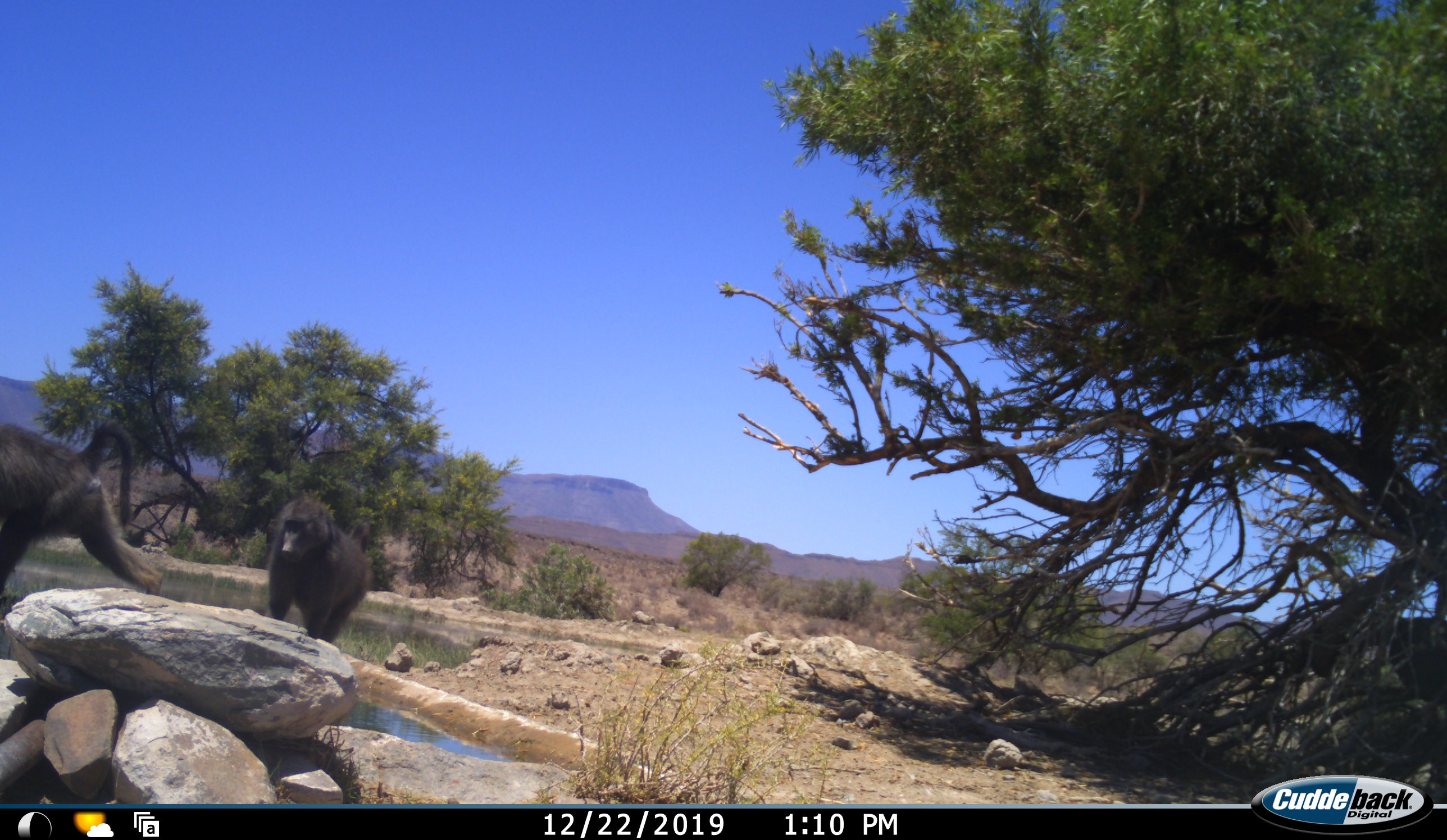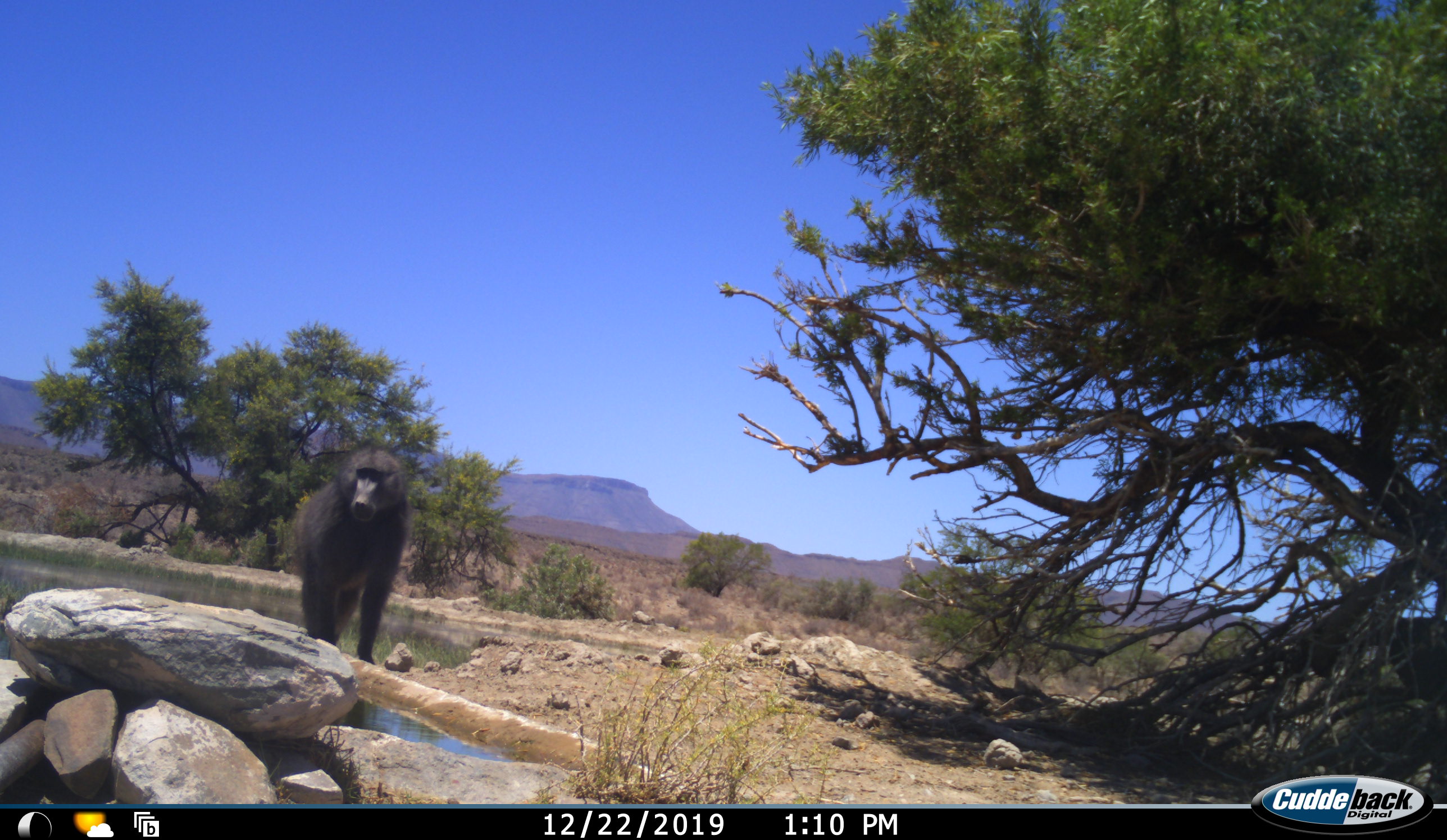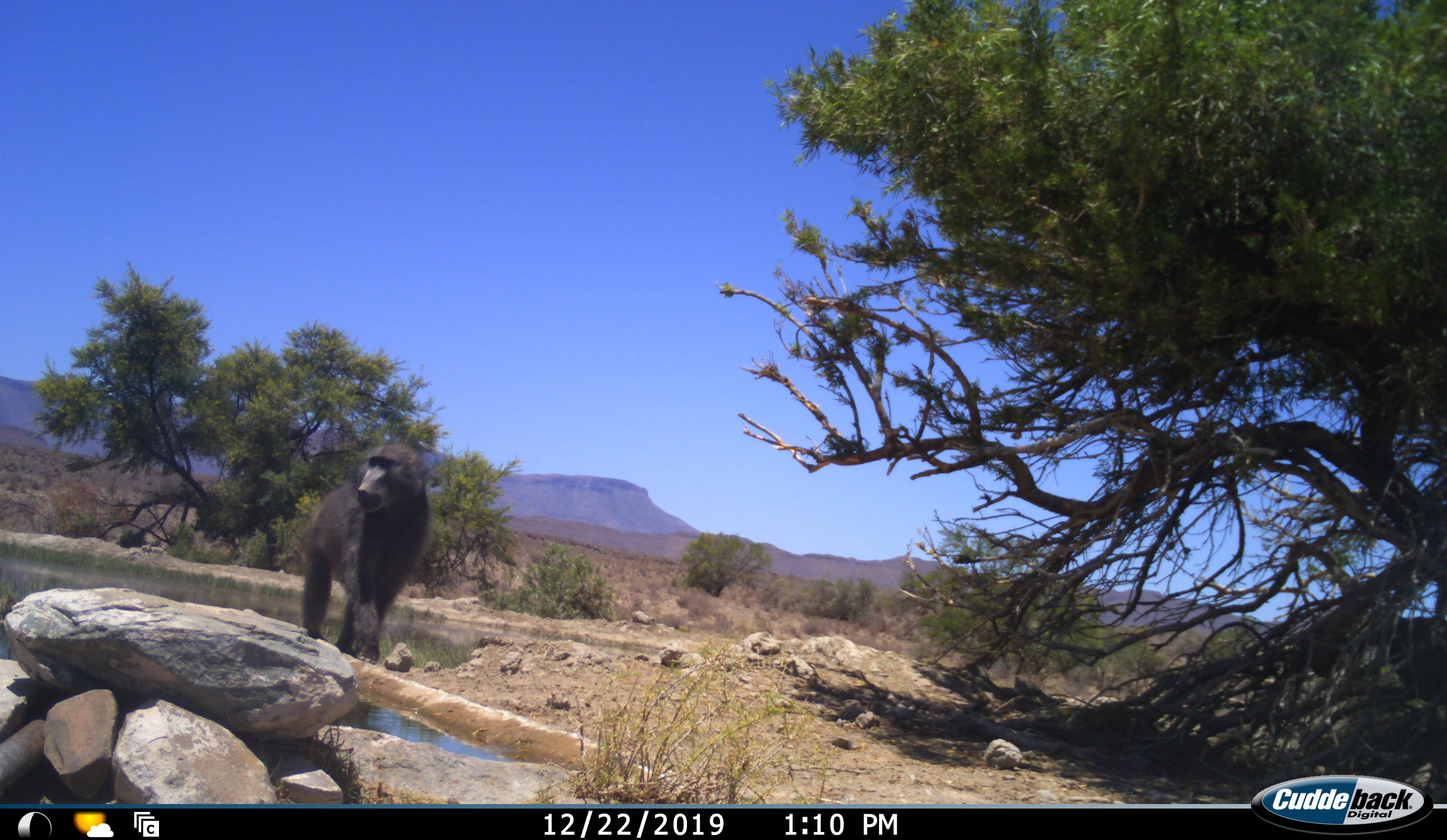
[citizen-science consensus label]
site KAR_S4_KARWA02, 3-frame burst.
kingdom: Animalia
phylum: Chordata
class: Mammalia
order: Primates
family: Cercopithecidae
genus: Papio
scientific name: Papio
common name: baboon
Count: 2.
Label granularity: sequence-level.